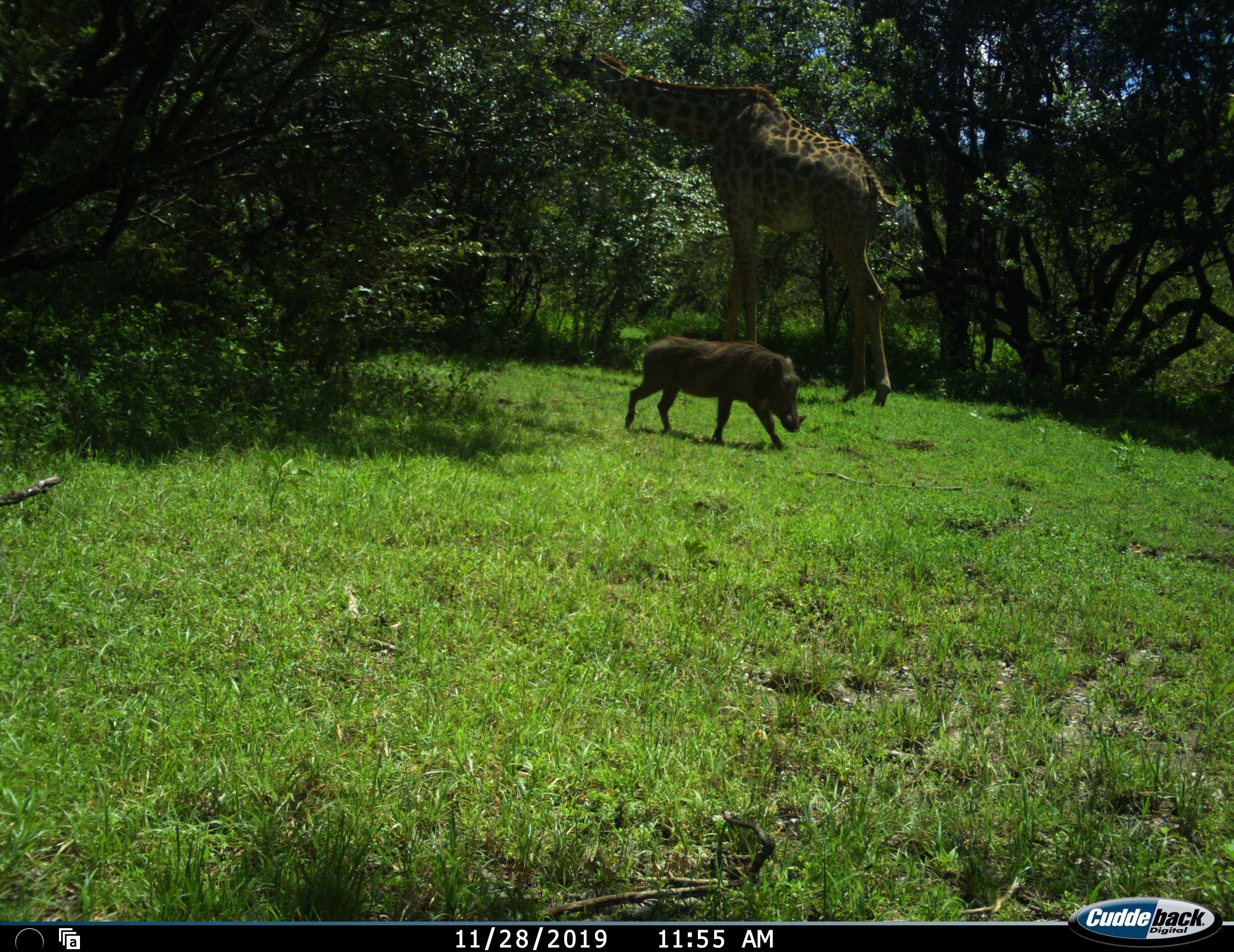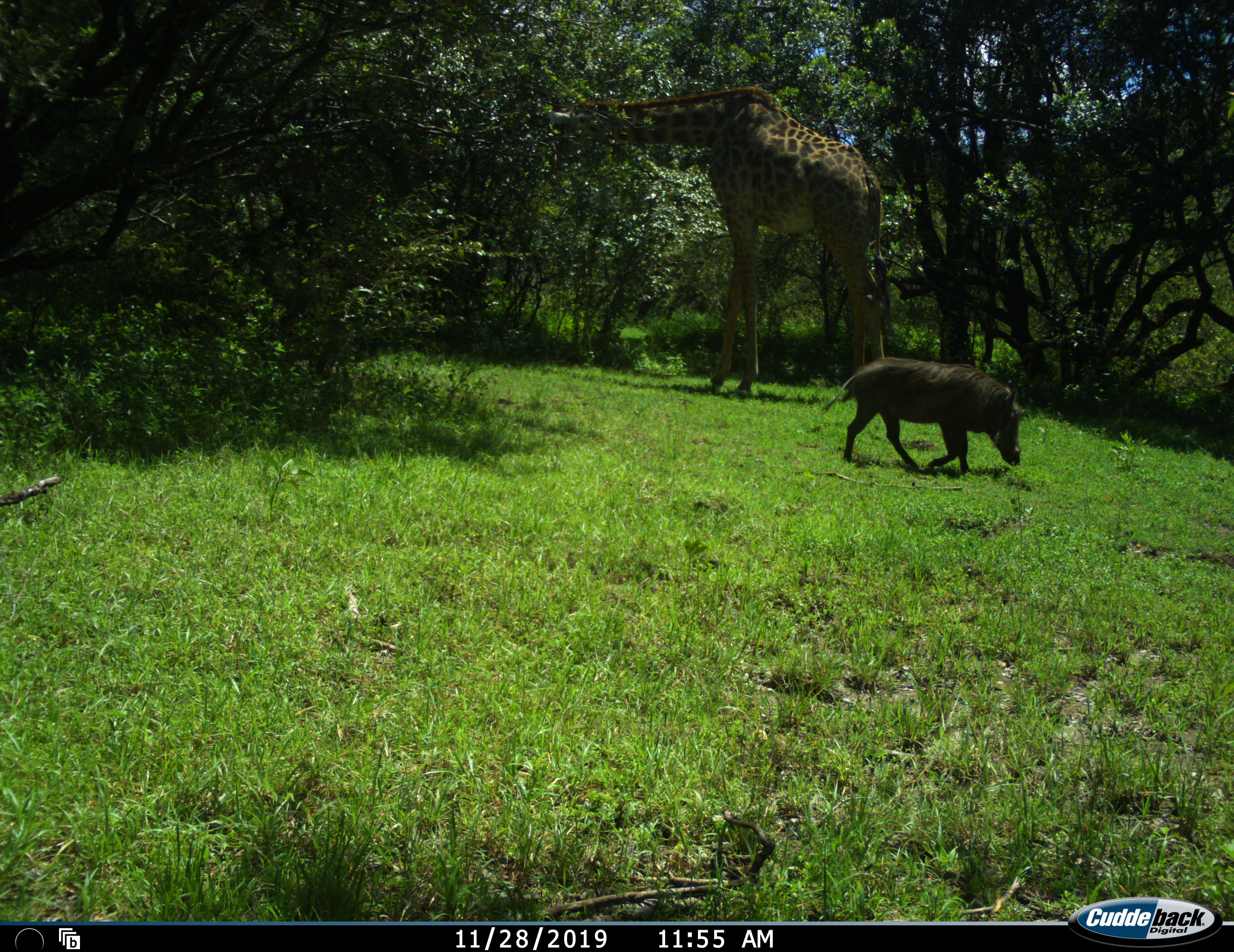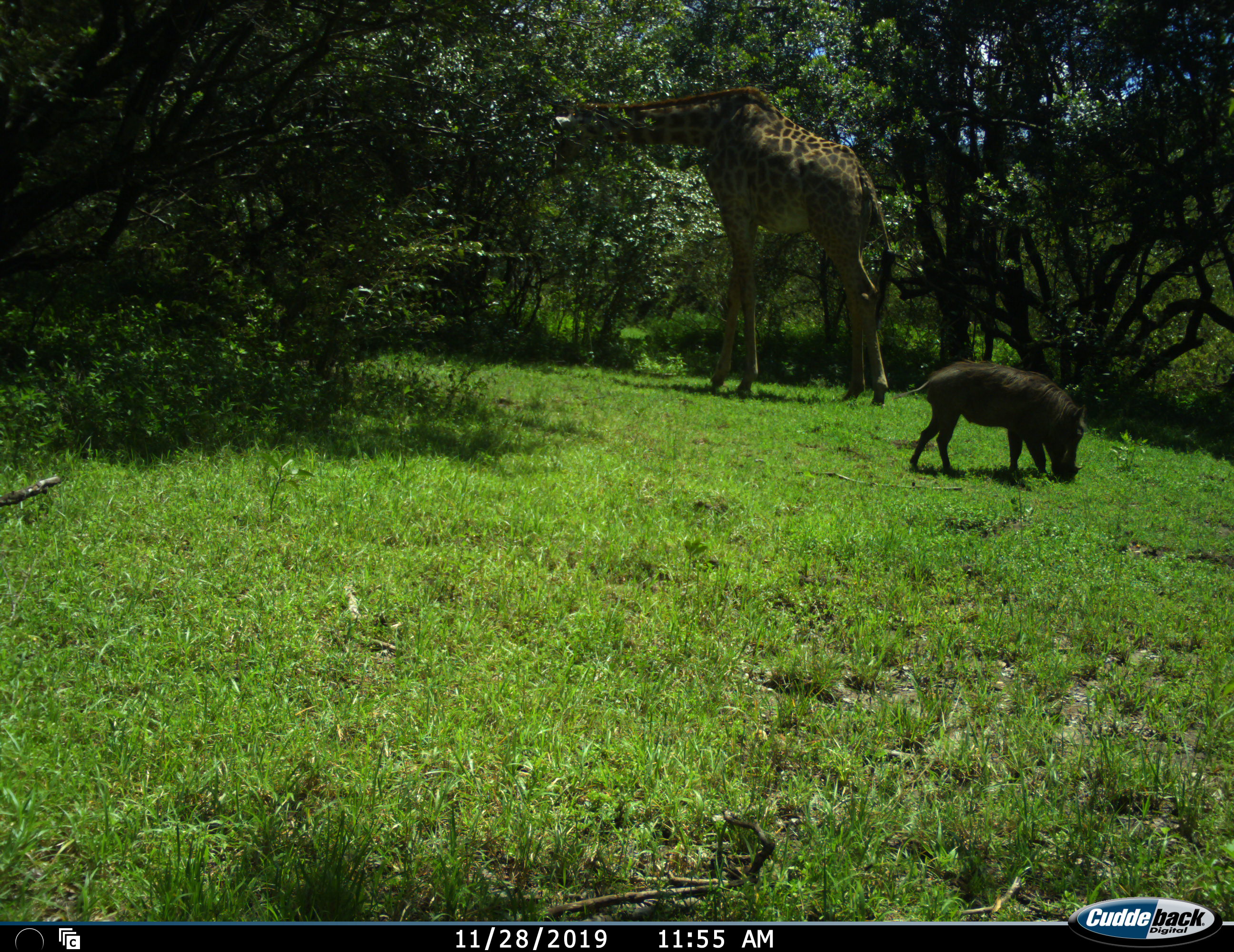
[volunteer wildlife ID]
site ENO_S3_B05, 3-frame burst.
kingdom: Animalia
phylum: Chordata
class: Mammalia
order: Artiodactyla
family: Giraffidae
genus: Giraffa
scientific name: Giraffa camelopardalis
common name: giraffe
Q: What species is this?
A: Giraffe (Giraffa camelopardalis).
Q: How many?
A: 1.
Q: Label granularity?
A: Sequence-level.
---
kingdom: Animalia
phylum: Chordata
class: Mammalia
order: Artiodactyla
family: Suidae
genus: Phacochoerus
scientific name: Phacochoerus africanus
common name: warthog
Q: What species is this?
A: Warthog (Phacochoerus africanus).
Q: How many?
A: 1.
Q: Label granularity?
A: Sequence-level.